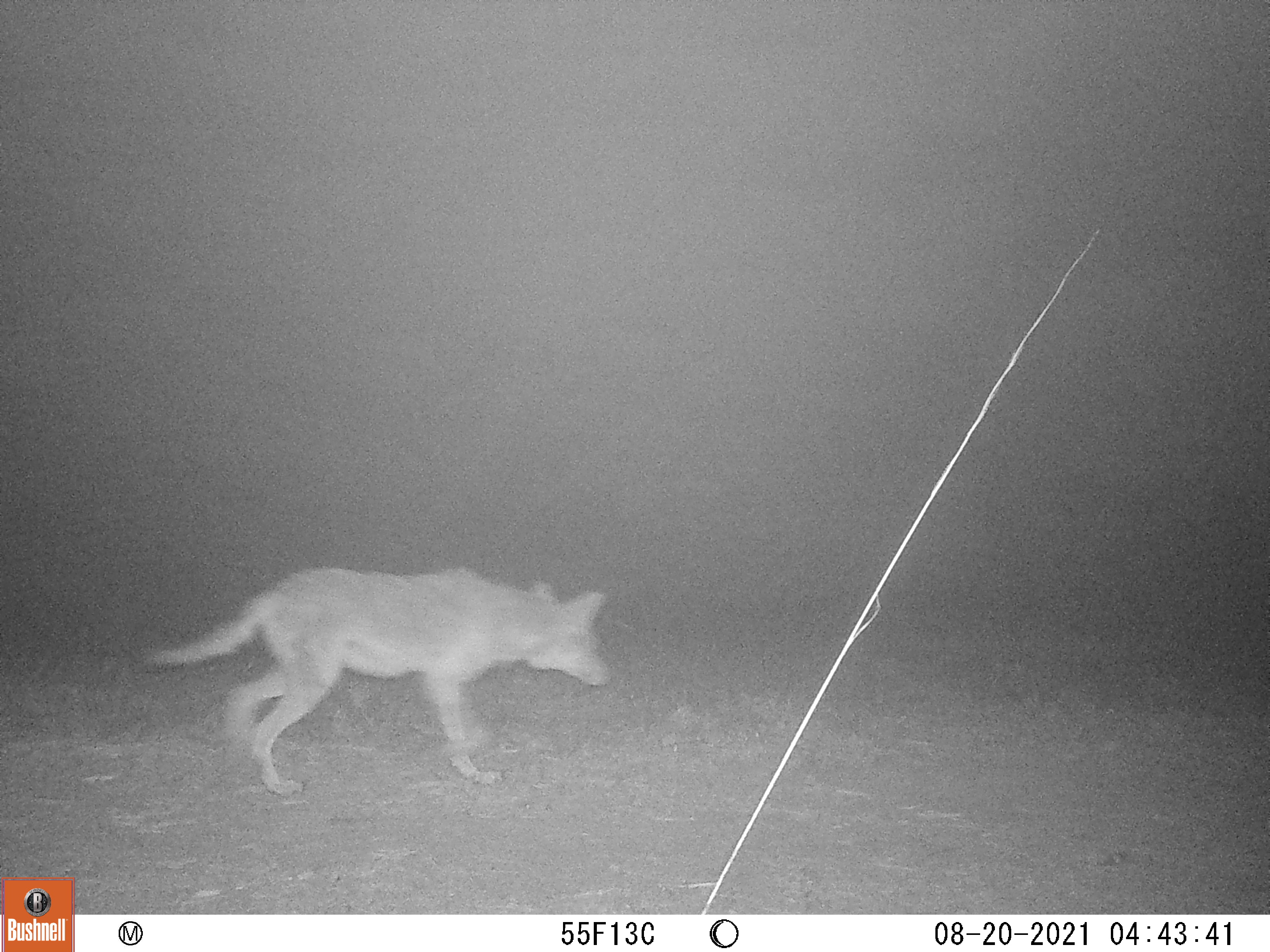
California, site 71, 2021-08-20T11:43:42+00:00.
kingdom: Animalia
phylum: Chordata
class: Mammalia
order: Carnivora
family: Canidae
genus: Canis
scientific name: Canis latrans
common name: coyote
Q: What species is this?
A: Coyote (Canis latrans).